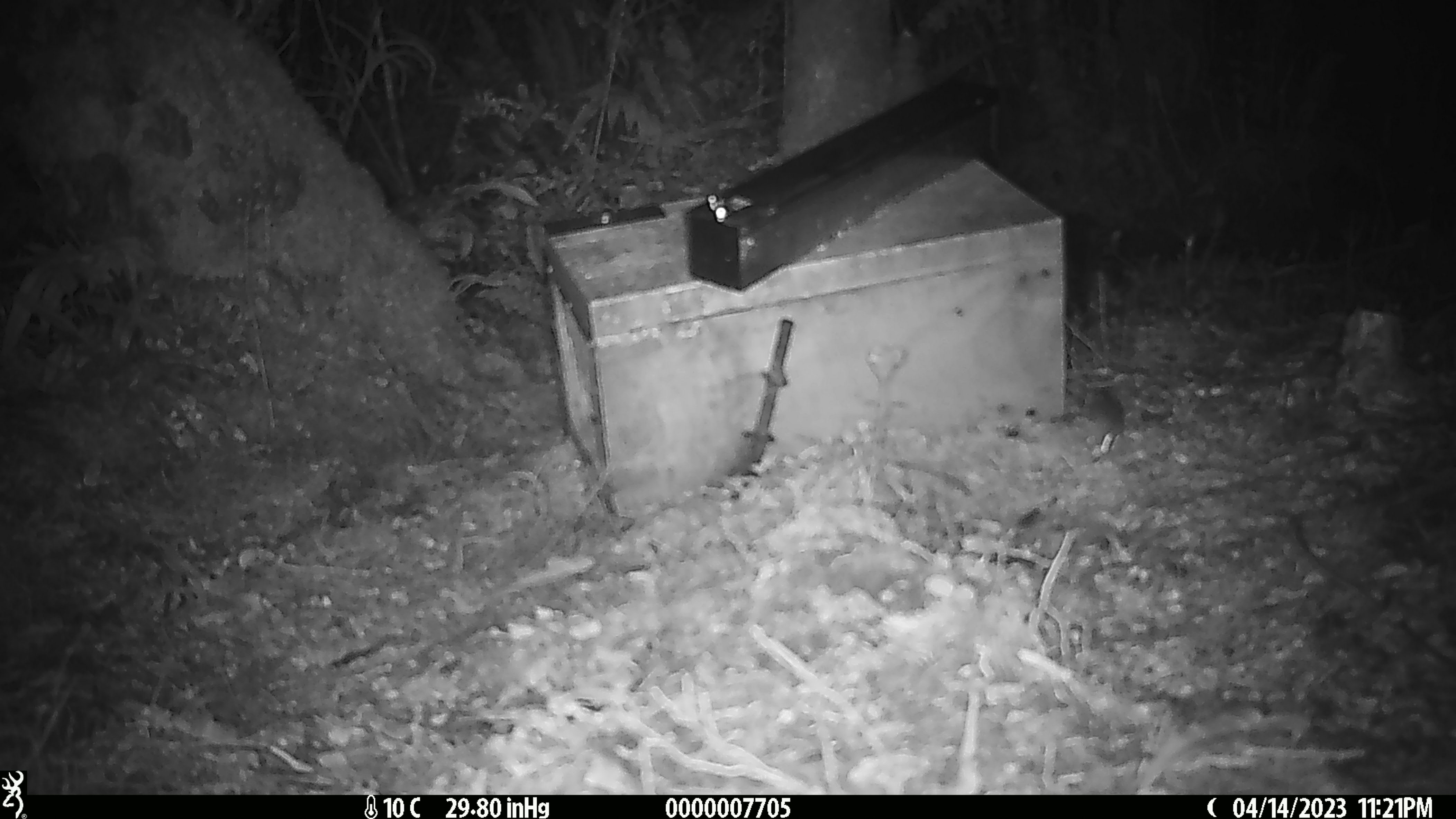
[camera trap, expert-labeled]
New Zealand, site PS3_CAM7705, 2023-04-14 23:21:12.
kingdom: Animalia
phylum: Chordata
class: Mammalia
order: Rodentia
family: Muridae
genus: Mus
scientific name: Mus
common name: mouse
Mouse (Mus).